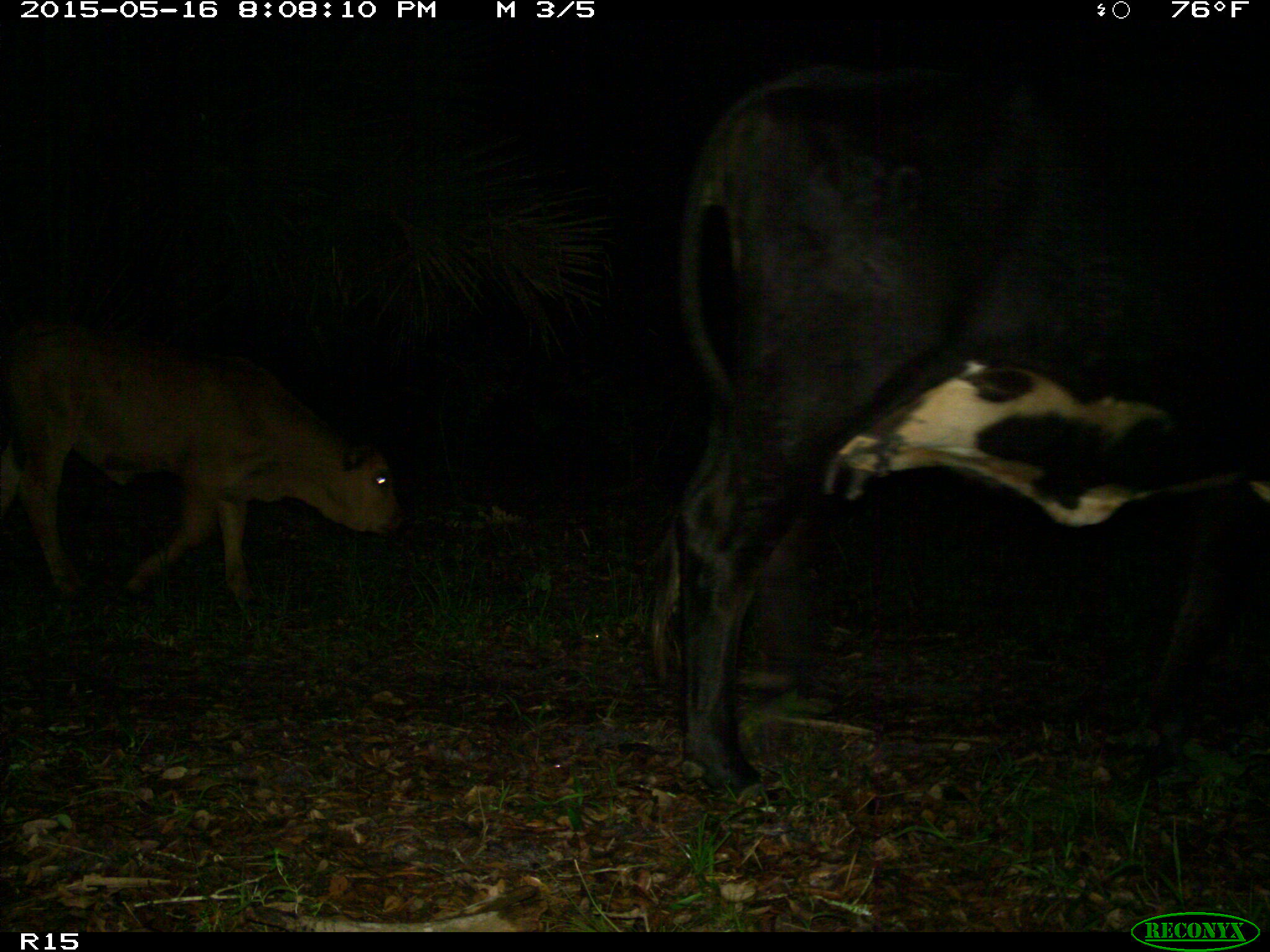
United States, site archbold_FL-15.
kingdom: Animalia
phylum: Chordata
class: Mammalia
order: Artiodactyla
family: Bovidae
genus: Bos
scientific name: Bos taurus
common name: domestic cow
Bos taurus (domestic cow).